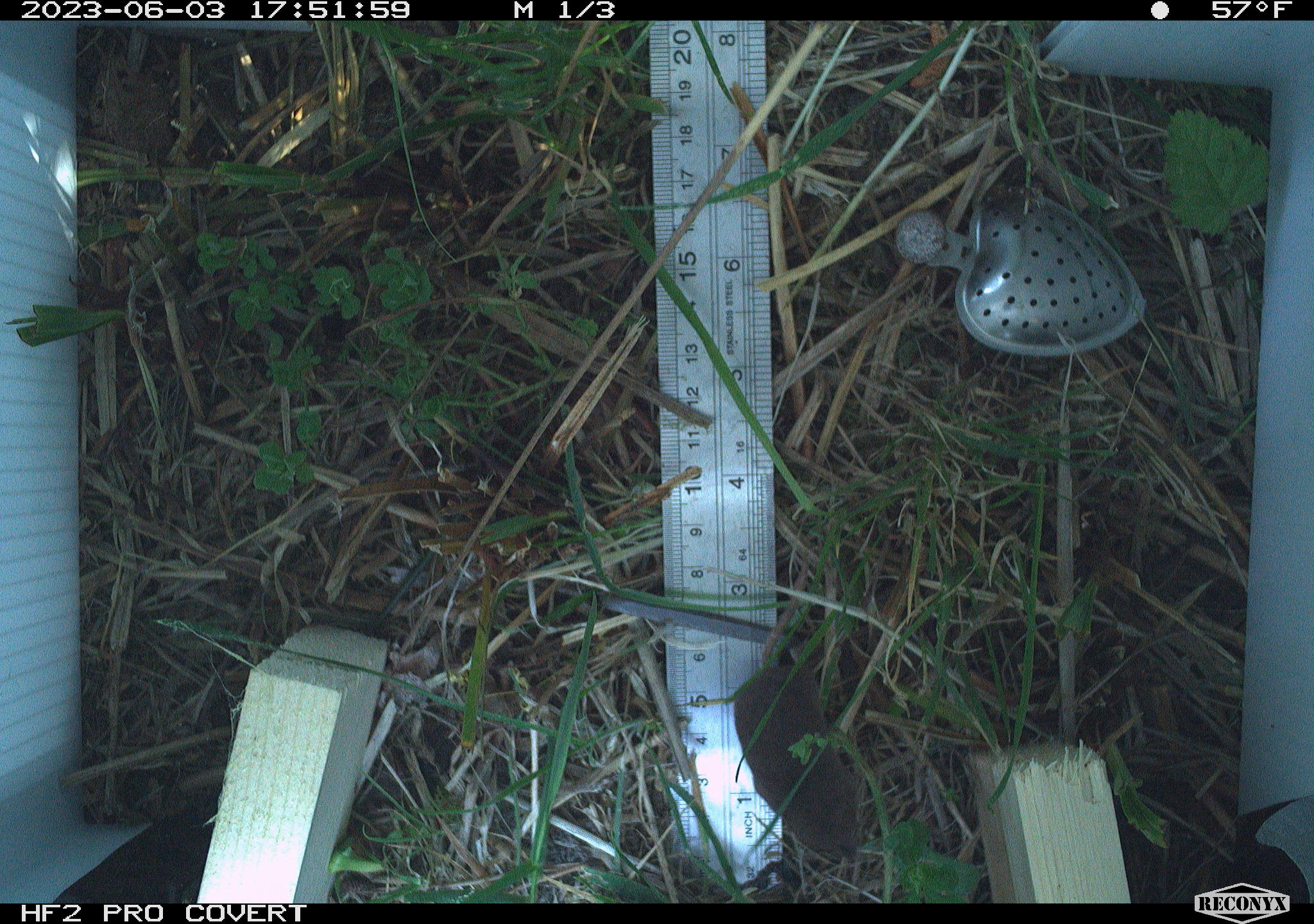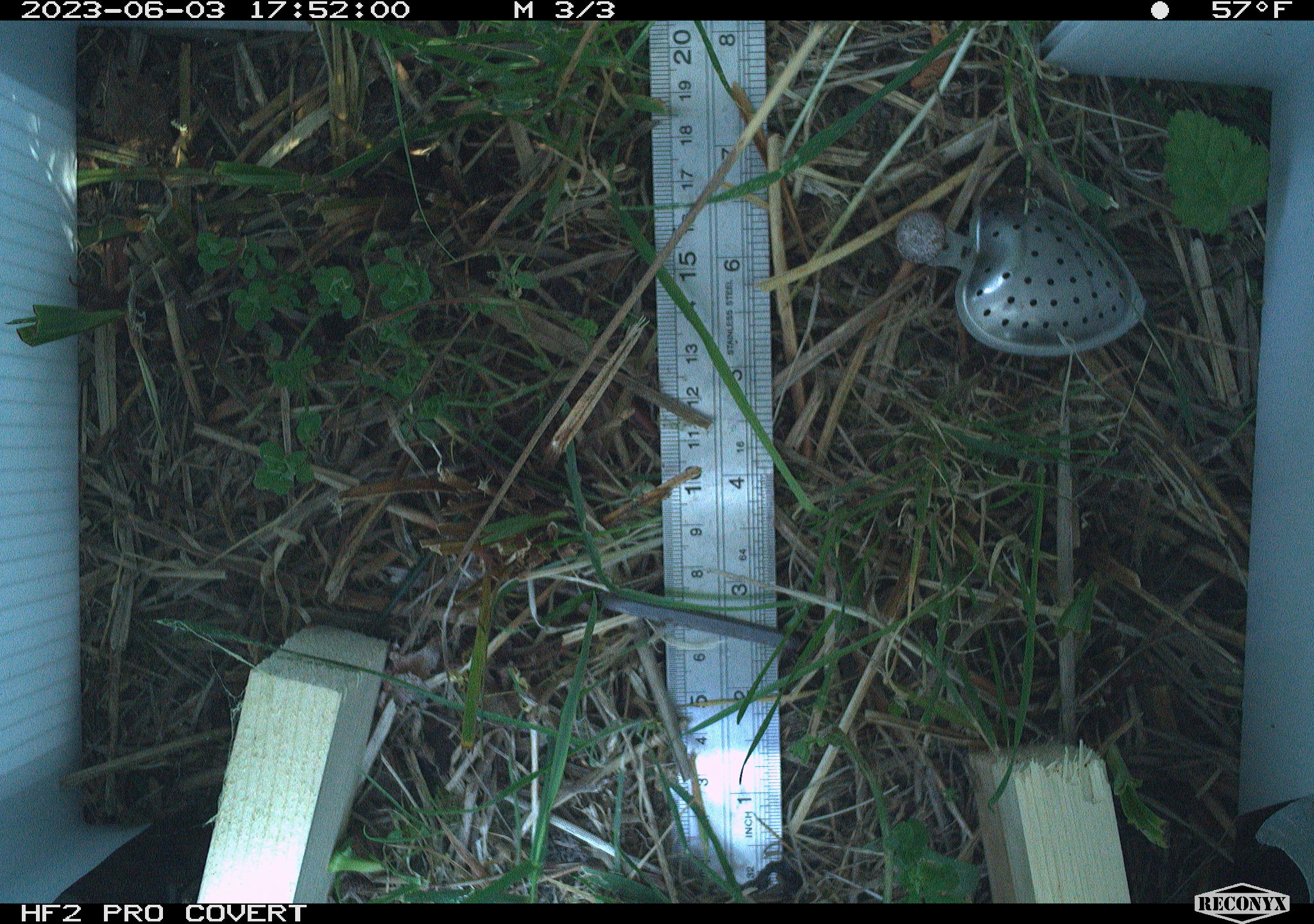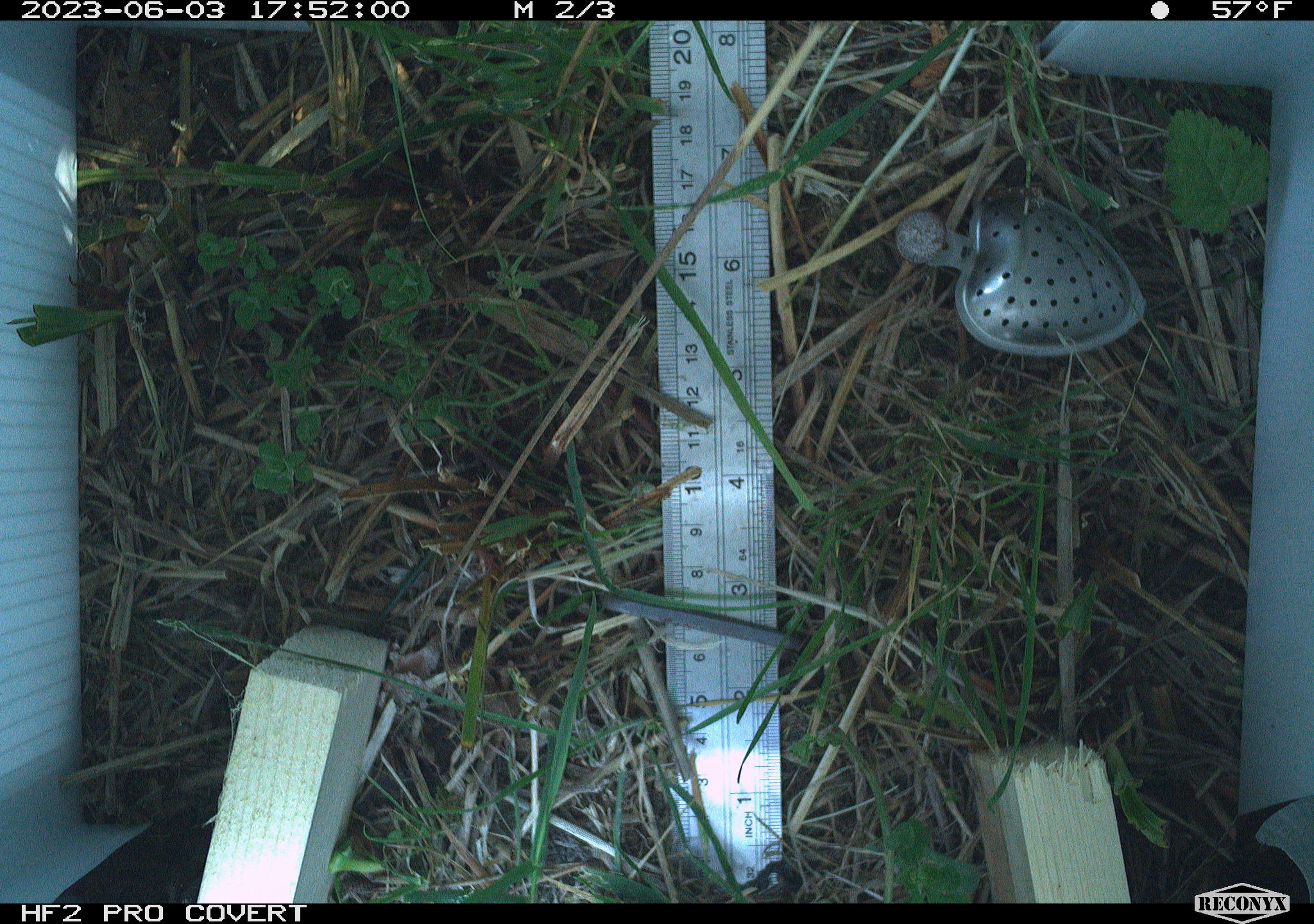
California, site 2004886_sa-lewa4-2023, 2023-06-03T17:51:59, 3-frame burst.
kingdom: Animalia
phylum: Chordata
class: Mammalia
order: Eulipotyphla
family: Soricidae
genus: Sorex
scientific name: Sorex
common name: long-tailed shrew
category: sorex species